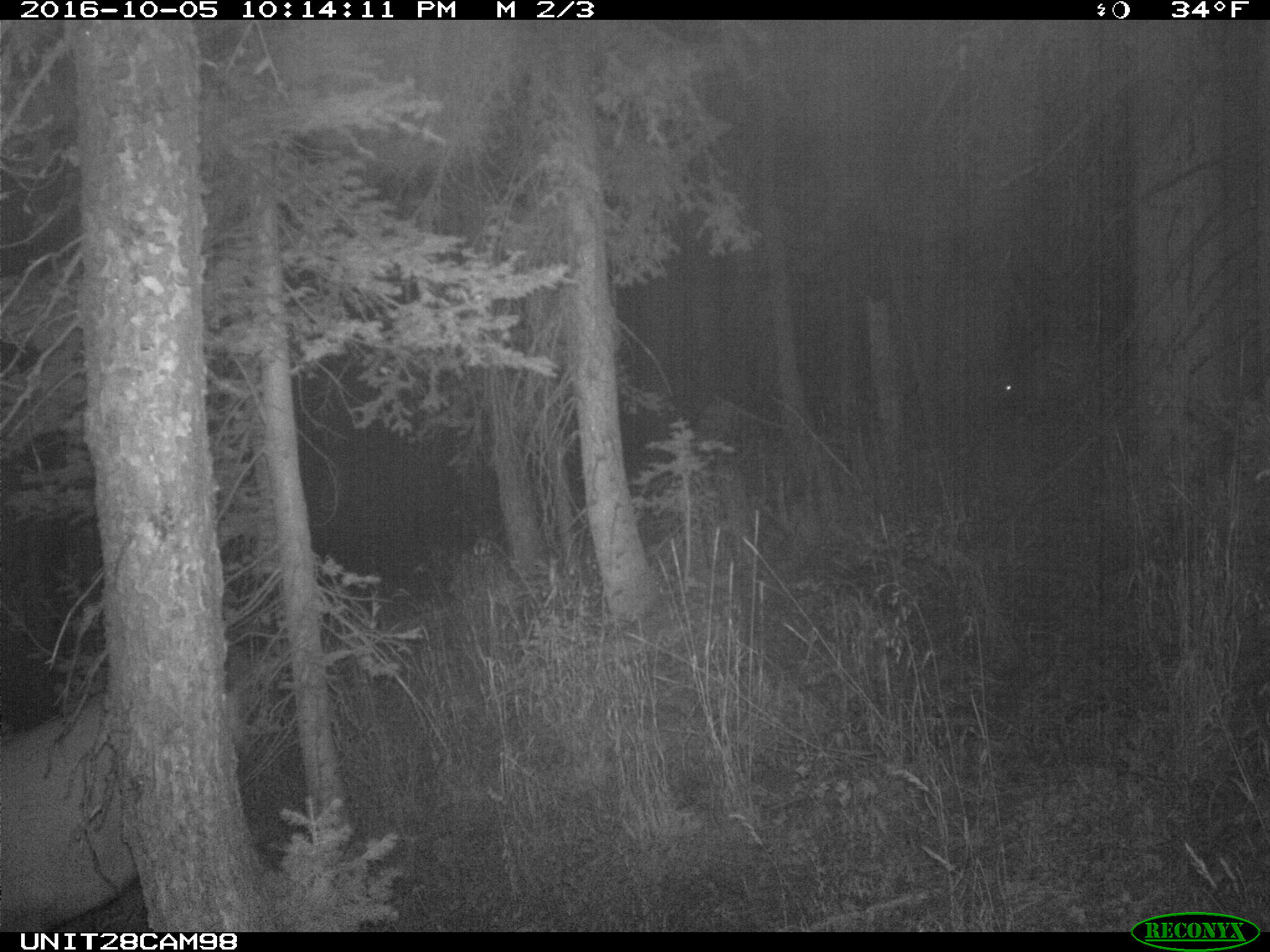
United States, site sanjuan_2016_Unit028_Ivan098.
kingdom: Animalia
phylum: Chordata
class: Mammalia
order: Artiodactyla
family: Cervidae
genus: Cervus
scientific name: Cervus elaphus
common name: red deer